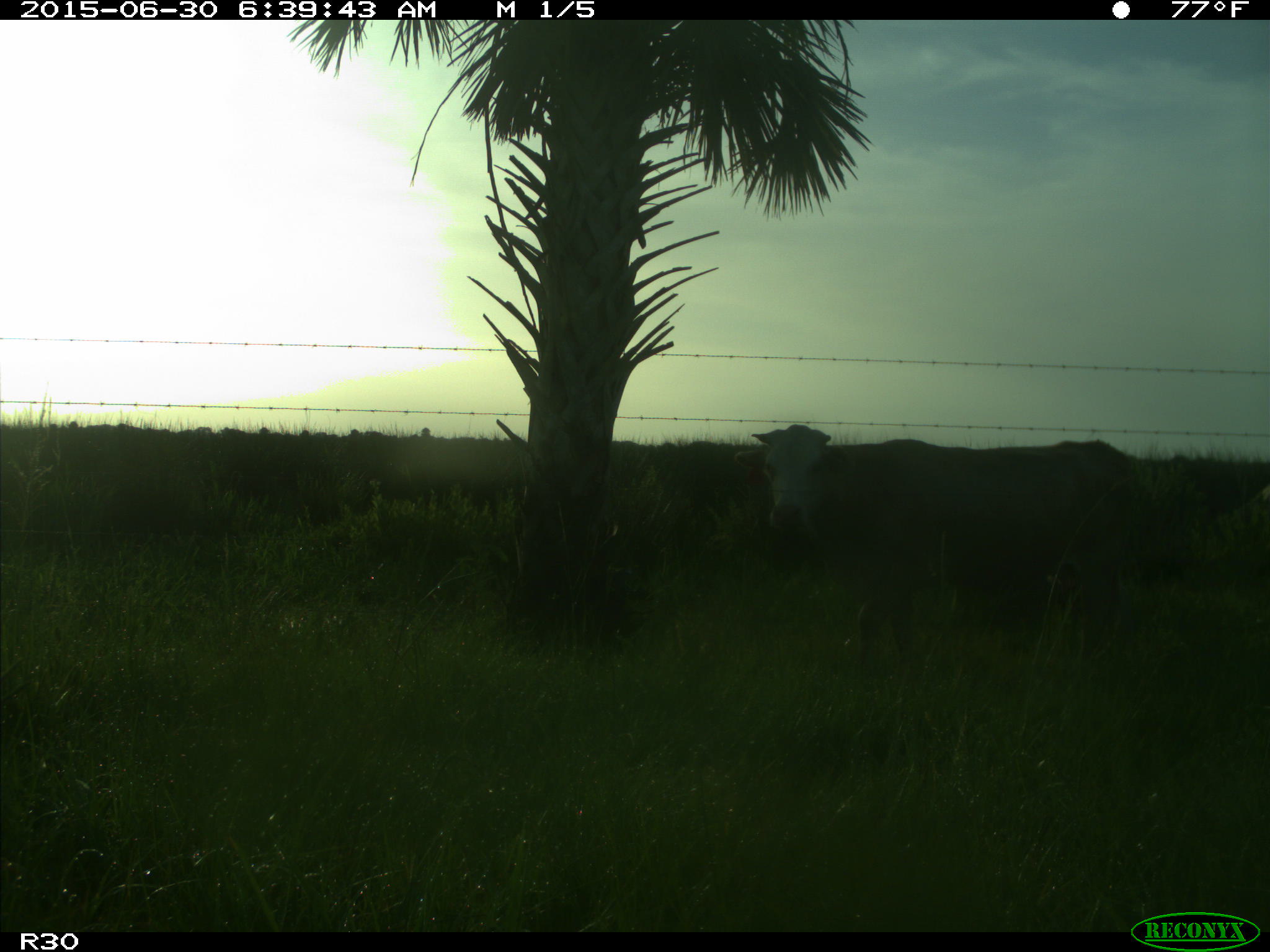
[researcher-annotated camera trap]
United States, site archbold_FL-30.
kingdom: Animalia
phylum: Chordata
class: Mammalia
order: Artiodactyla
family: Bovidae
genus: Bos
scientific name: Bos taurus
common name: domestic cow